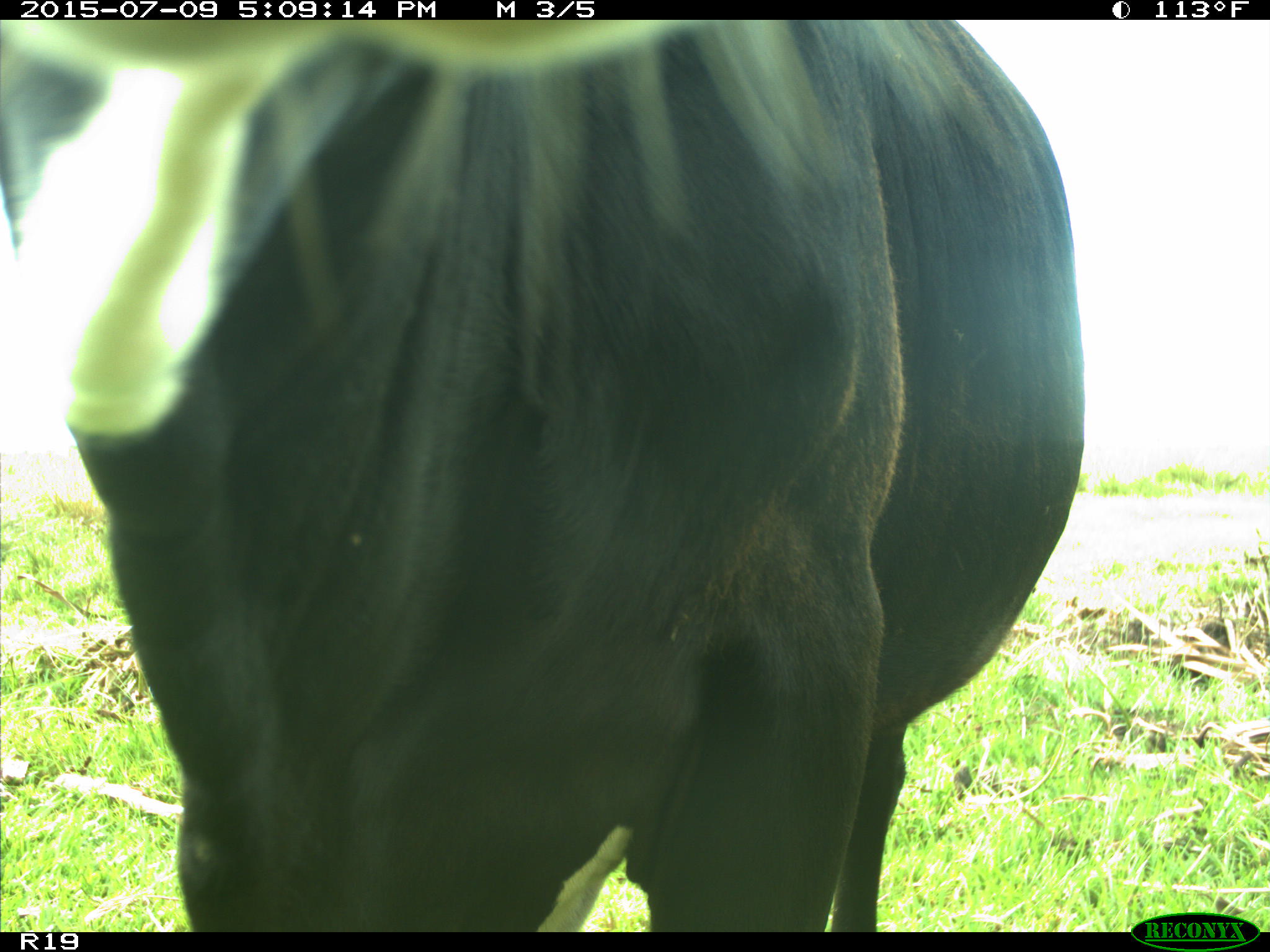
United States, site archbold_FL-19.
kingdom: Animalia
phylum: Chordata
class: Mammalia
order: Artiodactyla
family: Bovidae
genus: Bos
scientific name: Bos taurus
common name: domestic cow